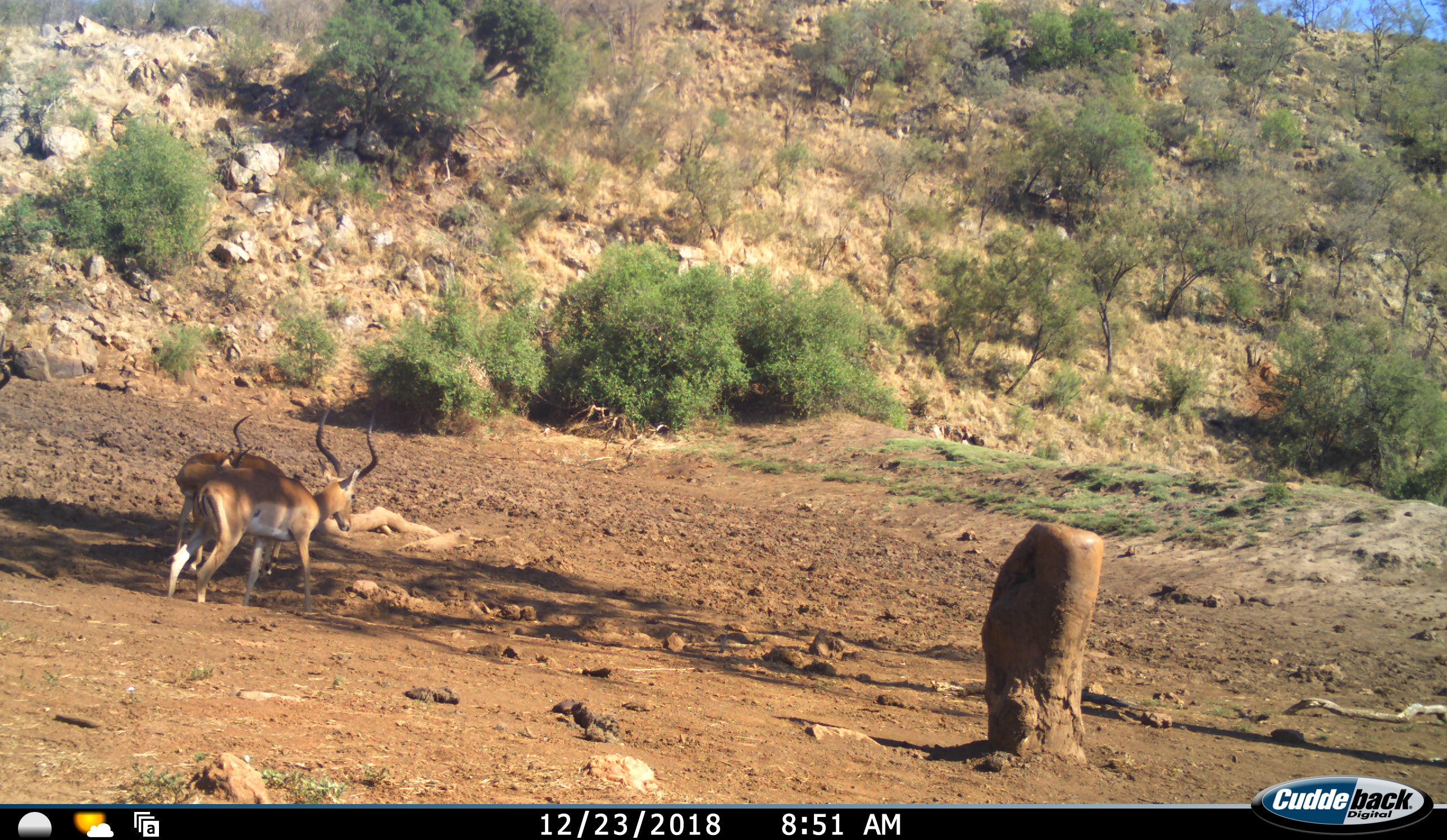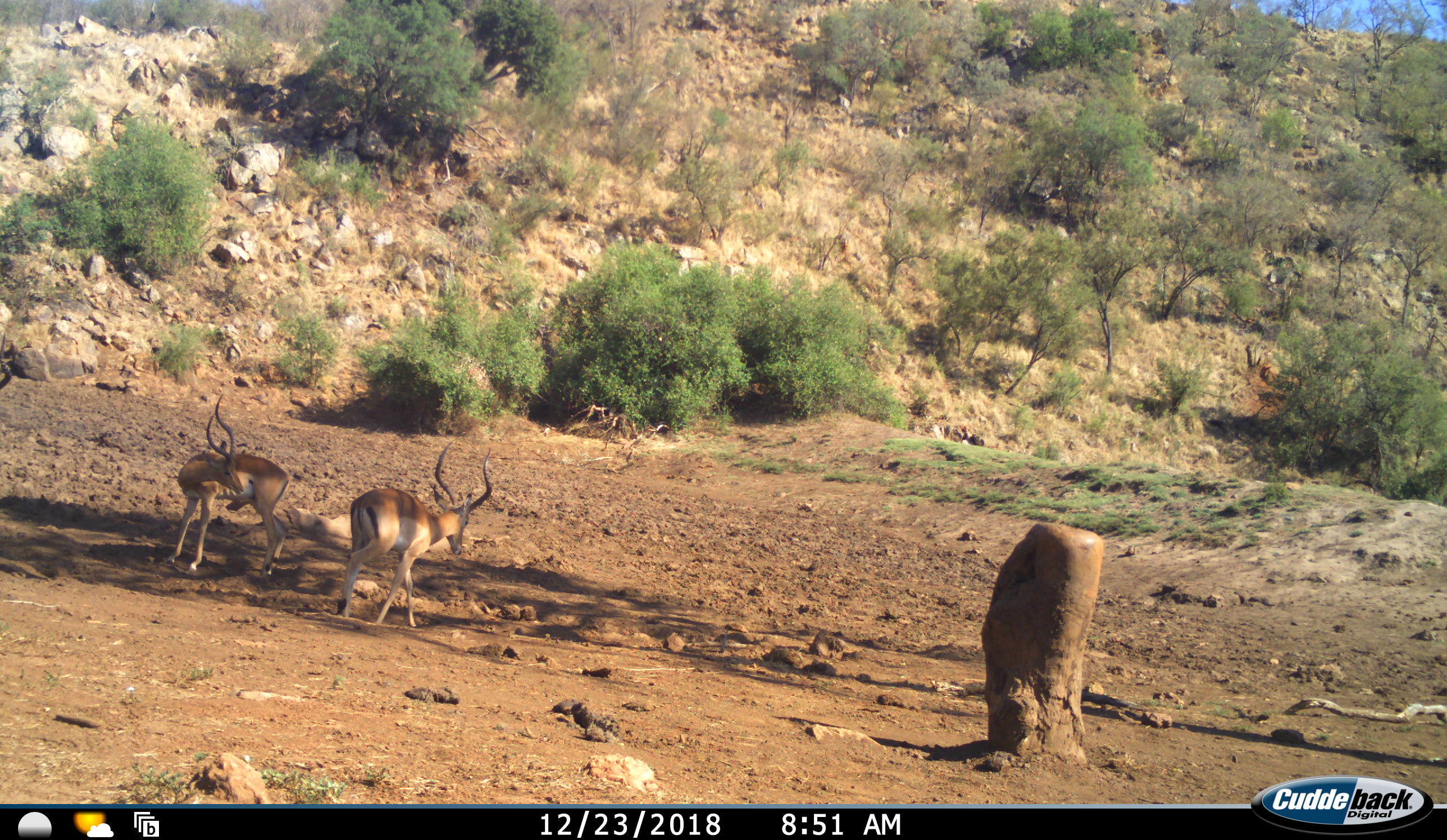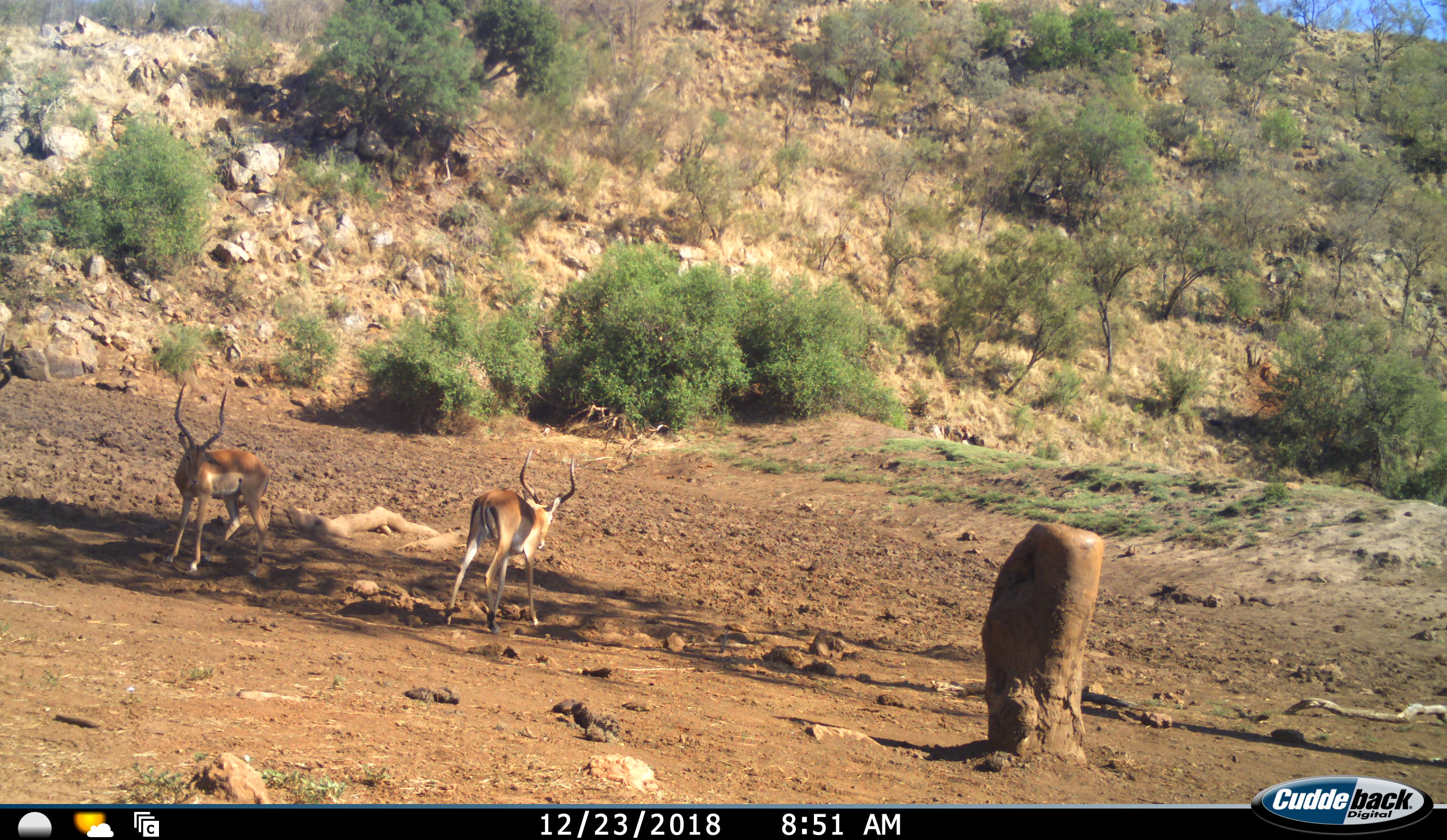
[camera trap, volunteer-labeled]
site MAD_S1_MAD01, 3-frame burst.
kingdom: Animalia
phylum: Chordata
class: Mammalia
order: Artiodactyla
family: Bovidae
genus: Aepyceros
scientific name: Aepyceros melampus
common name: impala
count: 2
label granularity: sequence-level